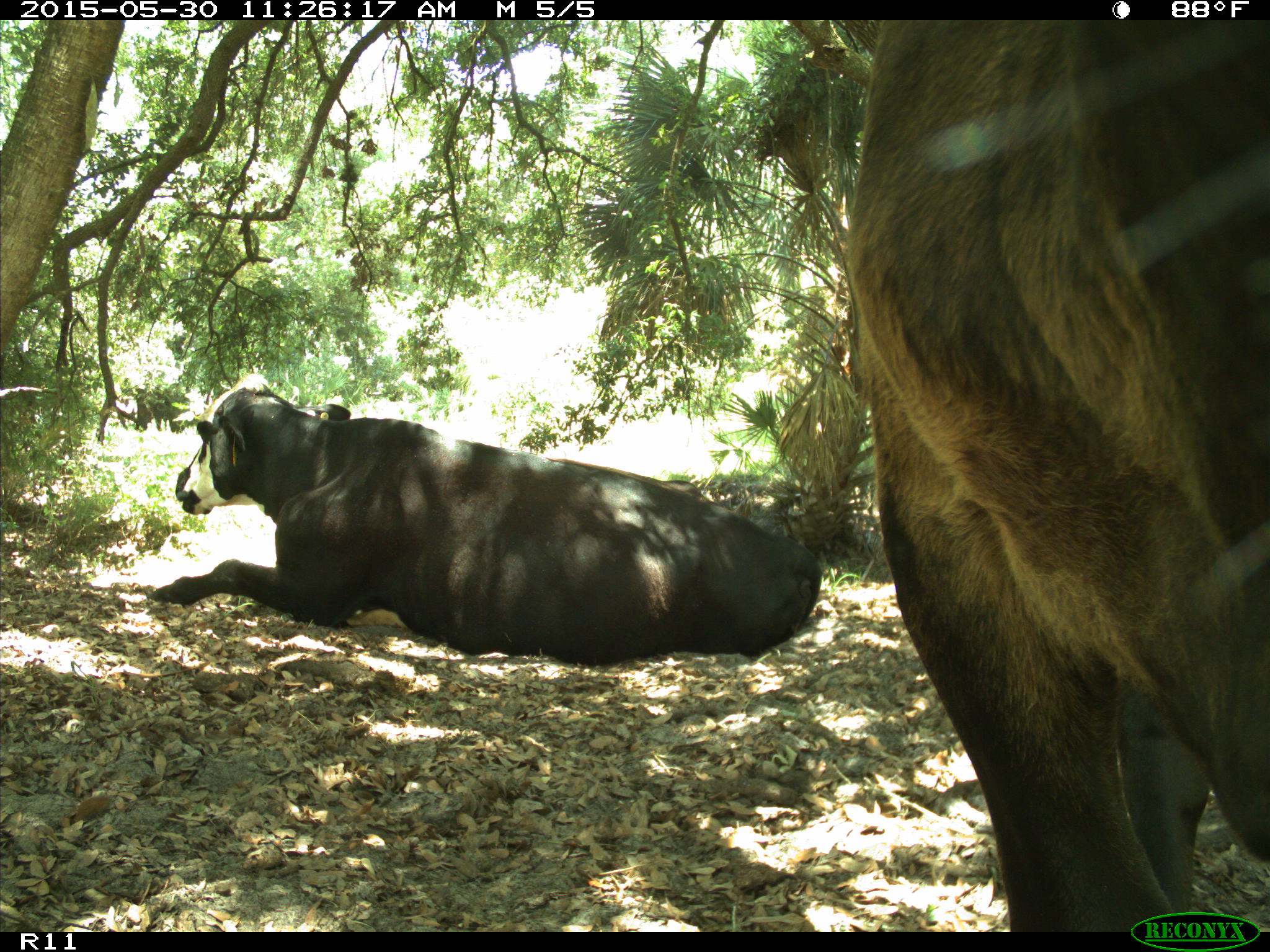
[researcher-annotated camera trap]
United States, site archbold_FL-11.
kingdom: Animalia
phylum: Chordata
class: Mammalia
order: Artiodactyla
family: Bovidae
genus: Bos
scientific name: Bos taurus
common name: domestic cow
Bos taurus (domestic cow).